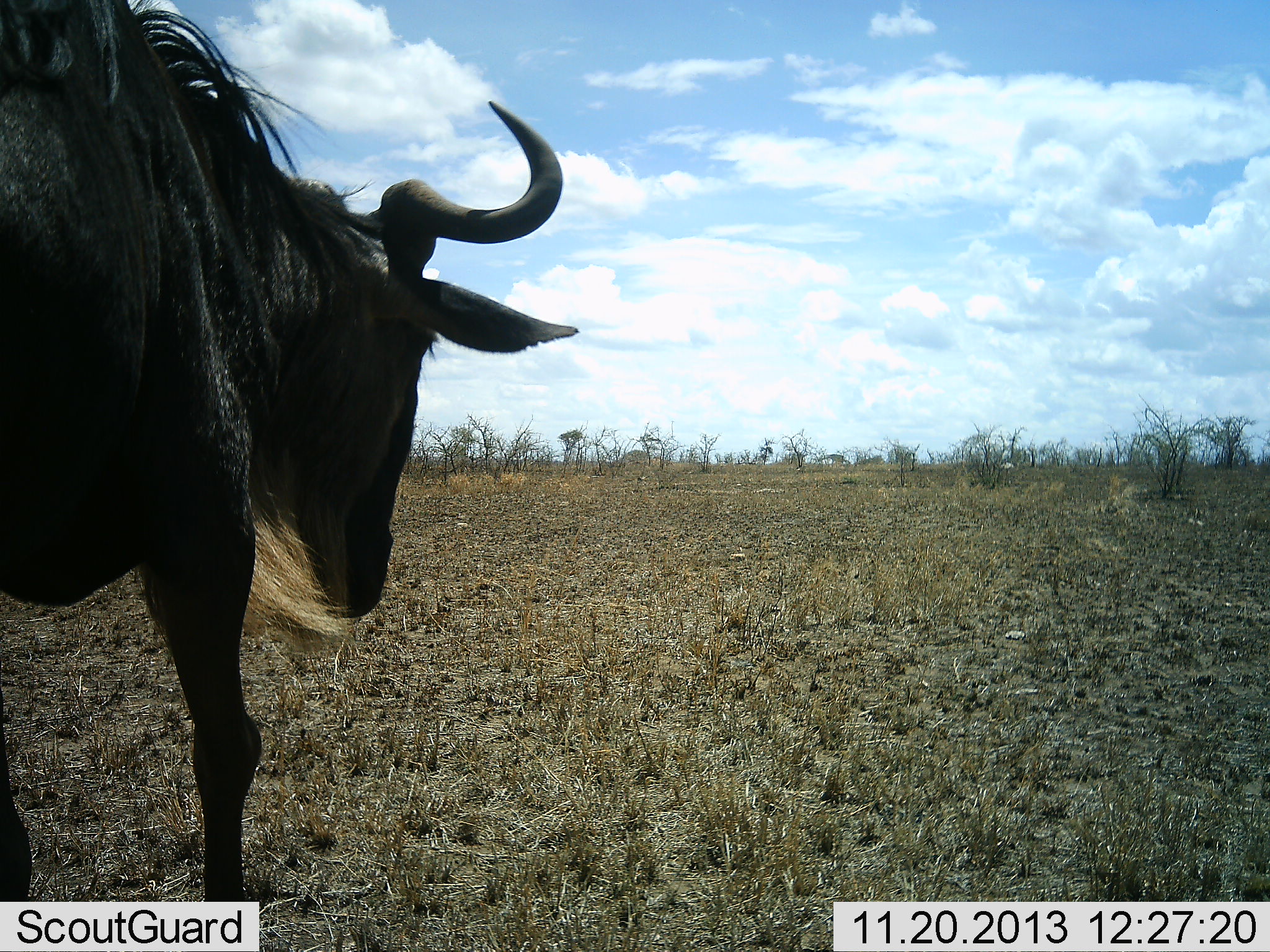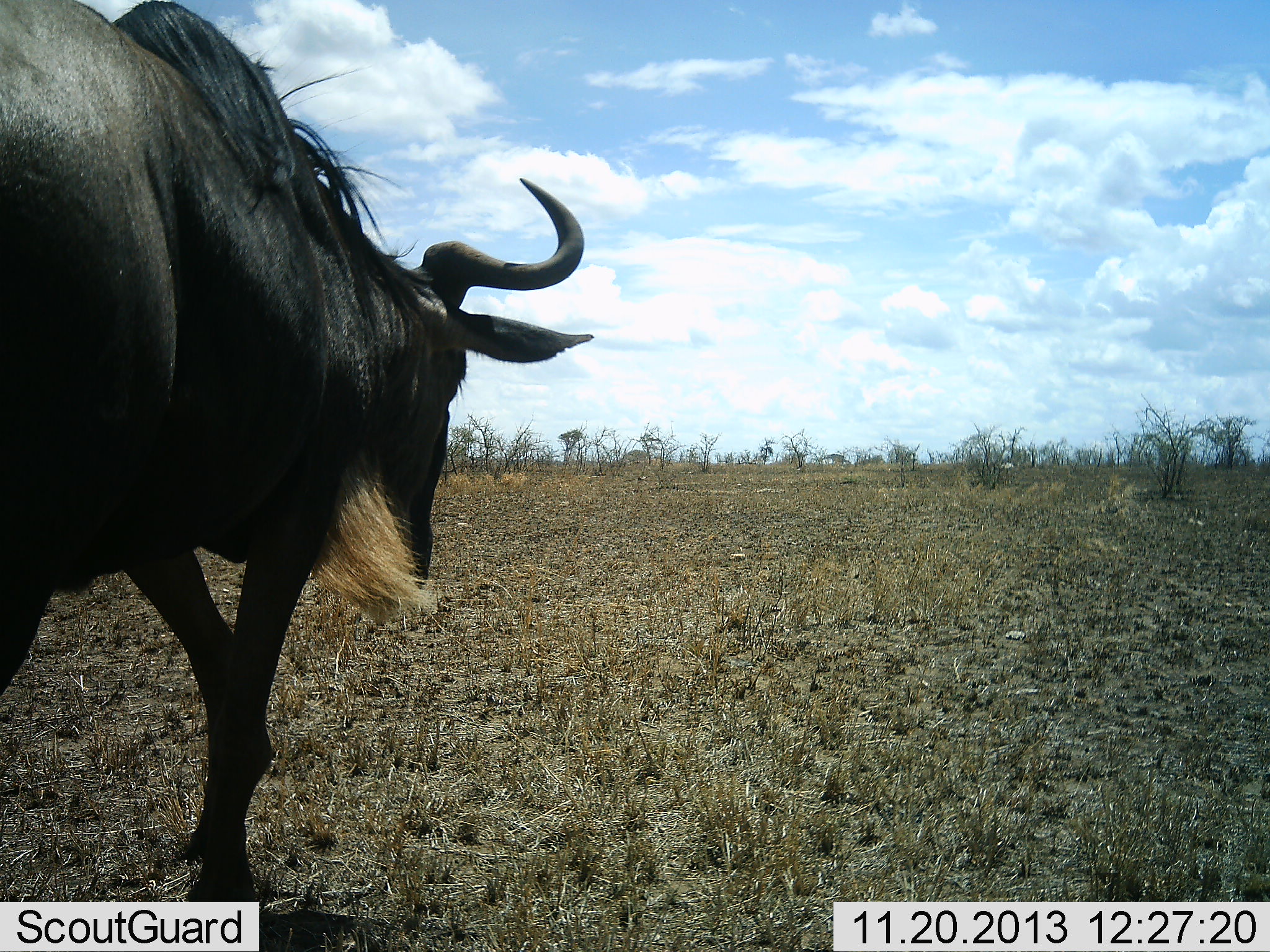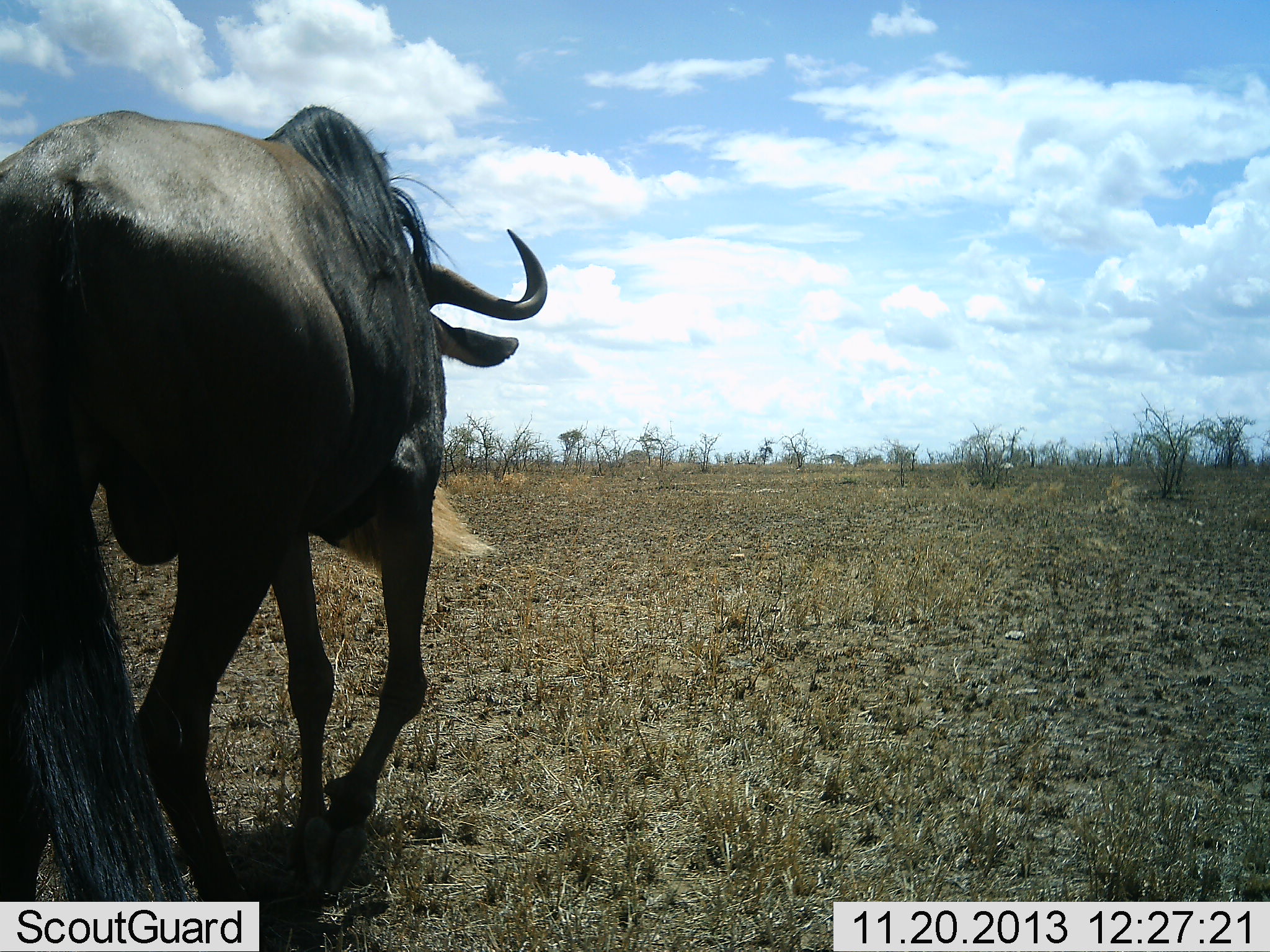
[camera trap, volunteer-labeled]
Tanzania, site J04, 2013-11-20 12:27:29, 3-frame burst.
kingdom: Animalia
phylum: Chordata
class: Mammalia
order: Artiodactyla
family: Bovidae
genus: Connochaetes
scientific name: Connochaetes taurinus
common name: blue wildebeest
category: wildebeest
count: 1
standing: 10%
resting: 0%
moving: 90%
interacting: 0%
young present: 0%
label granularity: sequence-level